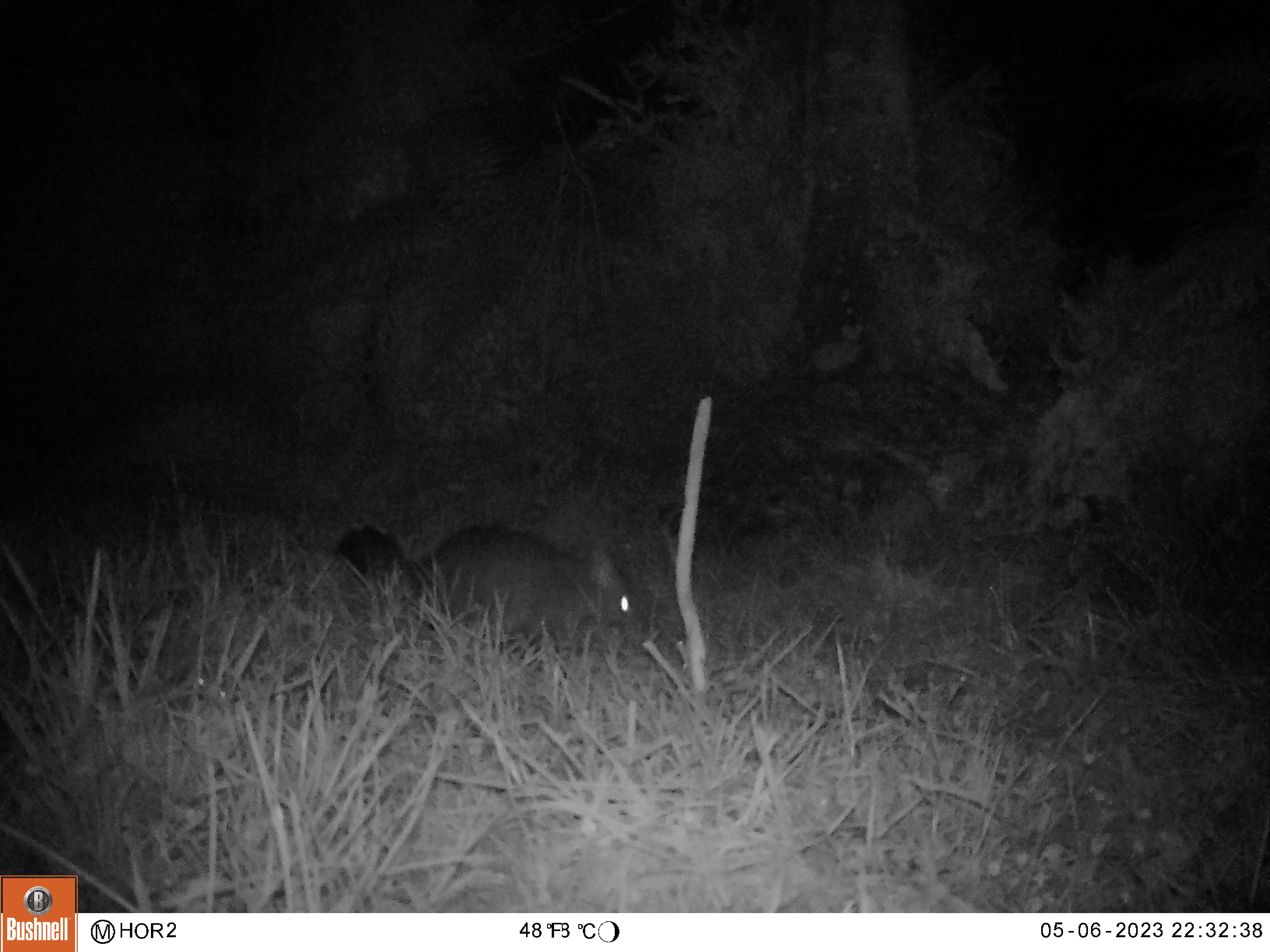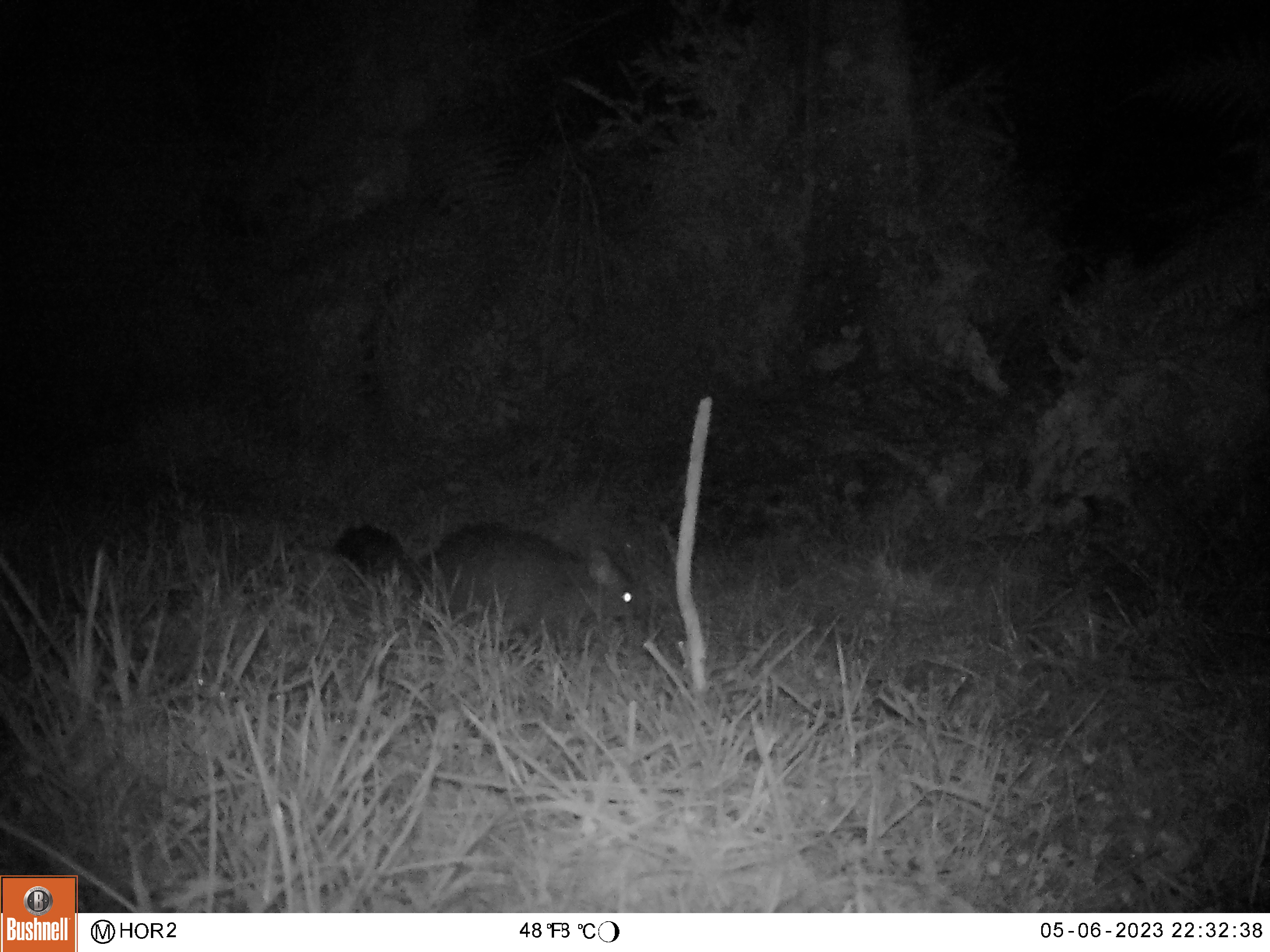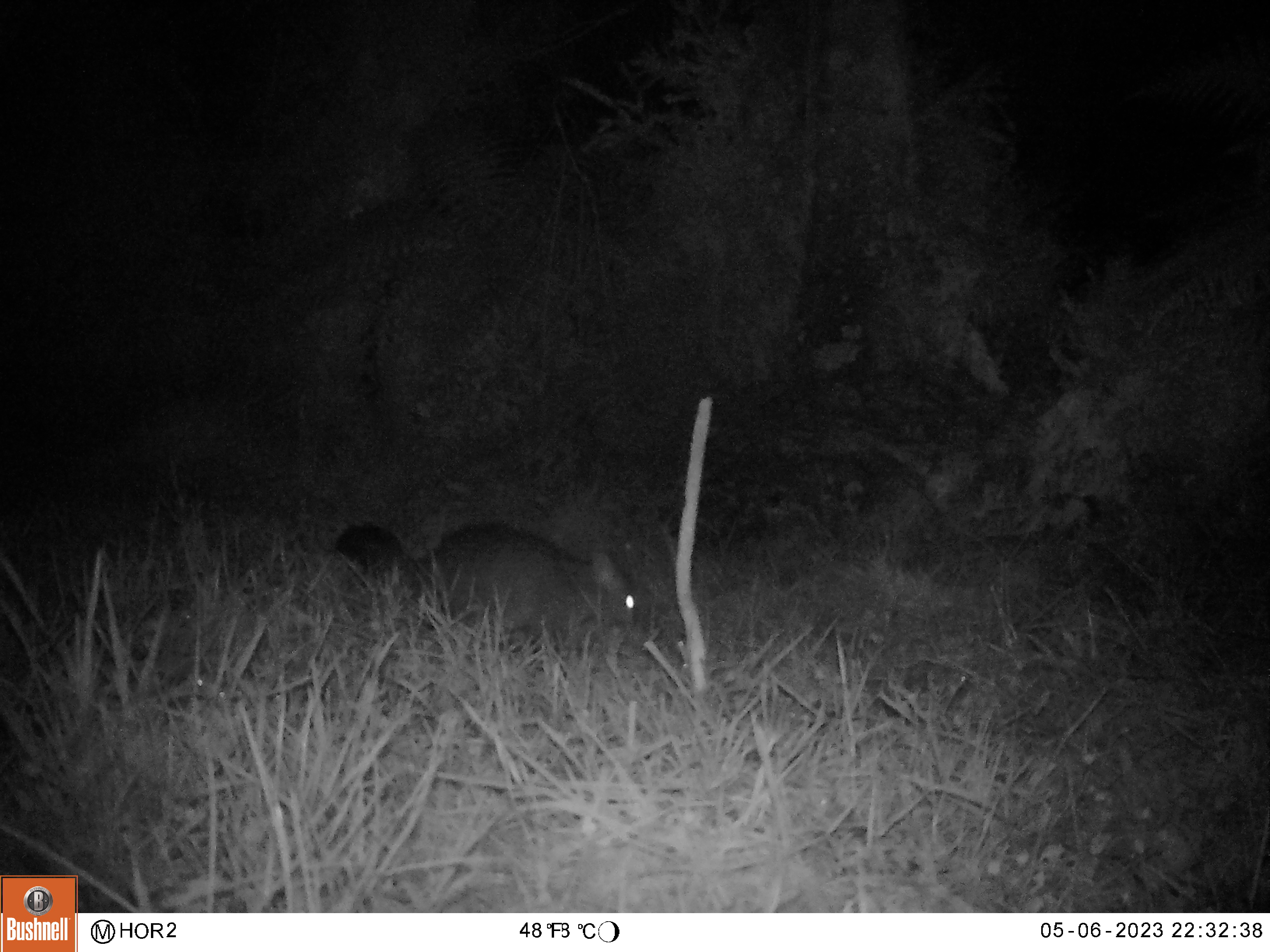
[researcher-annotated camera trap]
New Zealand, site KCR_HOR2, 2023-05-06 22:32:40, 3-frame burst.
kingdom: Animalia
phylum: Chordata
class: Mammalia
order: Diprotodontia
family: Phalangeridae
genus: Trichosurus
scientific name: Trichosurus vulpecula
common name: common brushtail possum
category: possum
Possum (common brushtail possum) (Trichosurus vulpecula).